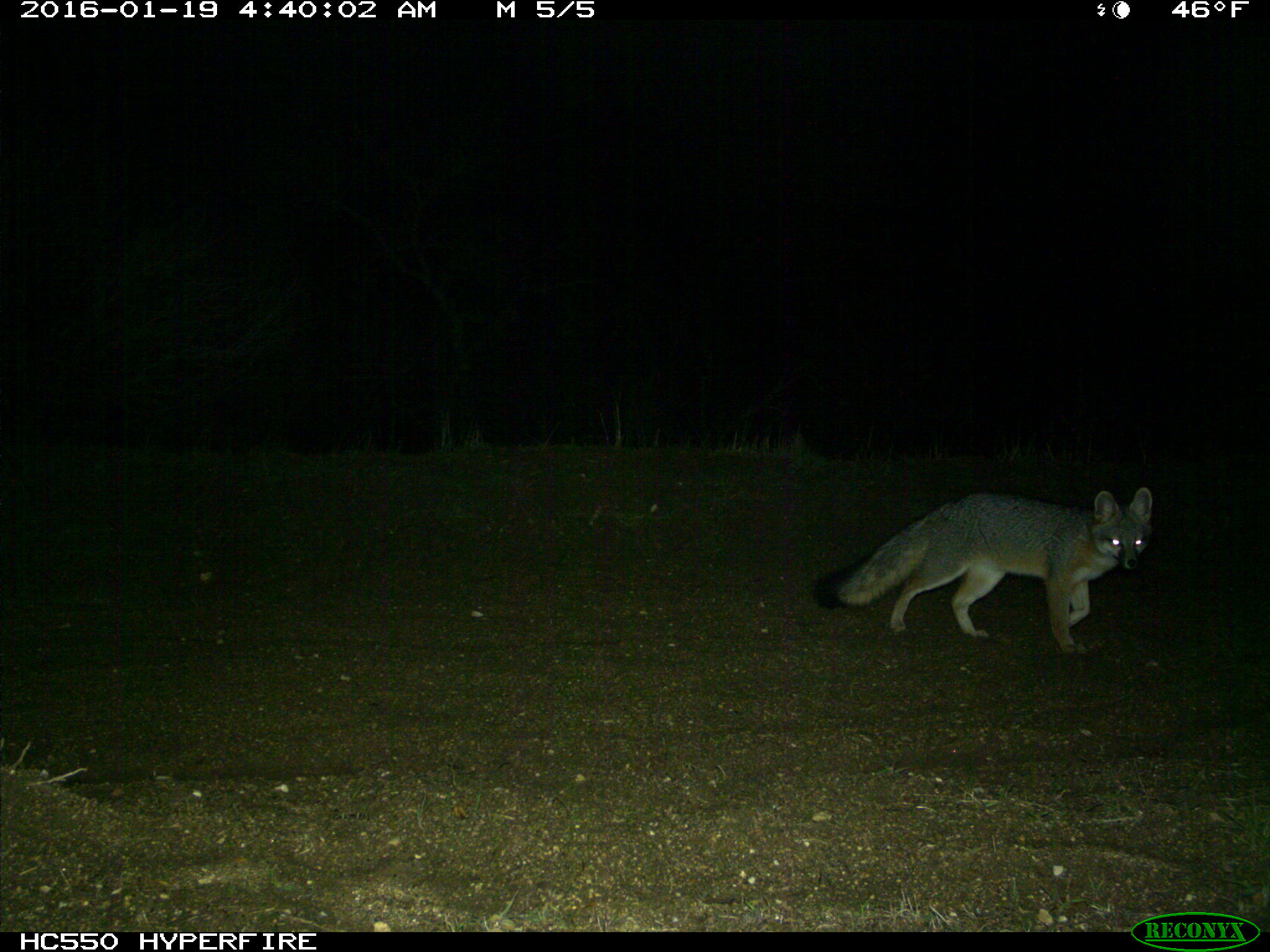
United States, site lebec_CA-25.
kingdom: Animalia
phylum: Chordata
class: Mammalia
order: Carnivora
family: Canidae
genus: Urocyon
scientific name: Urocyon cinereoargenteus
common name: gray fox